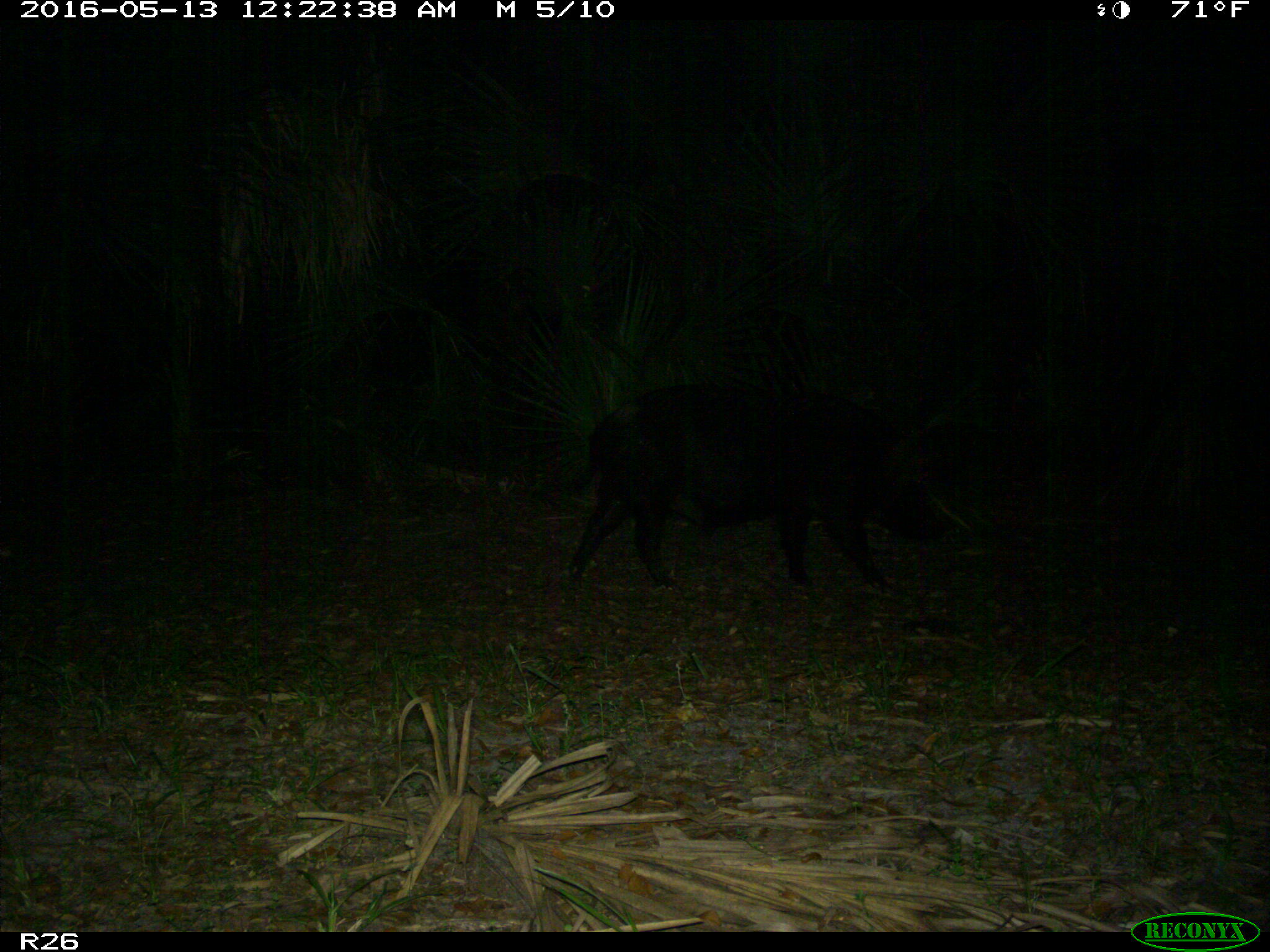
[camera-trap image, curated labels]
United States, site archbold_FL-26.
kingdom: Animalia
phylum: Chordata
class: Mammalia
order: Artiodactyla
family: Suidae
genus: Sus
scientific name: Sus scrofa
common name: wild boar